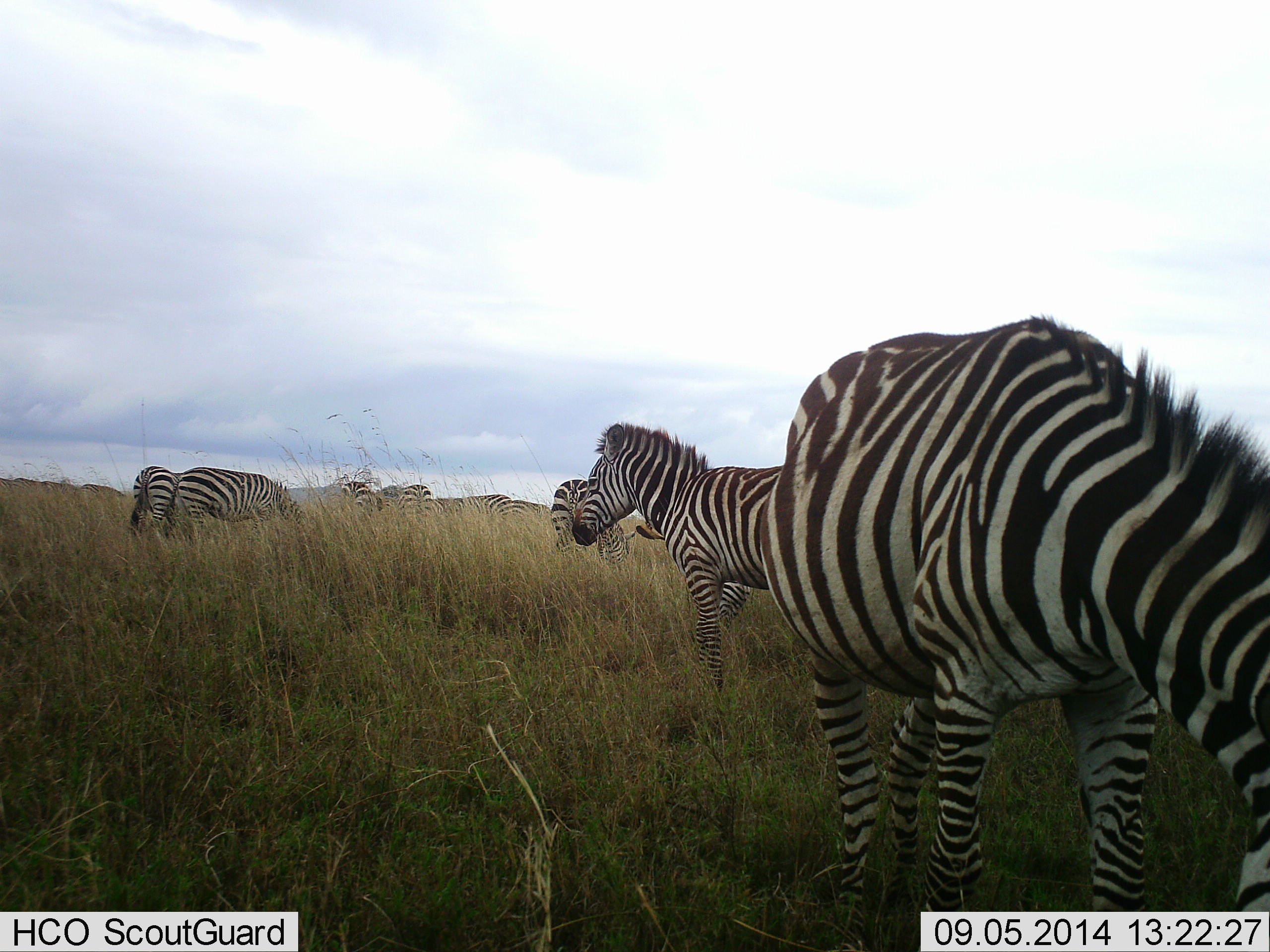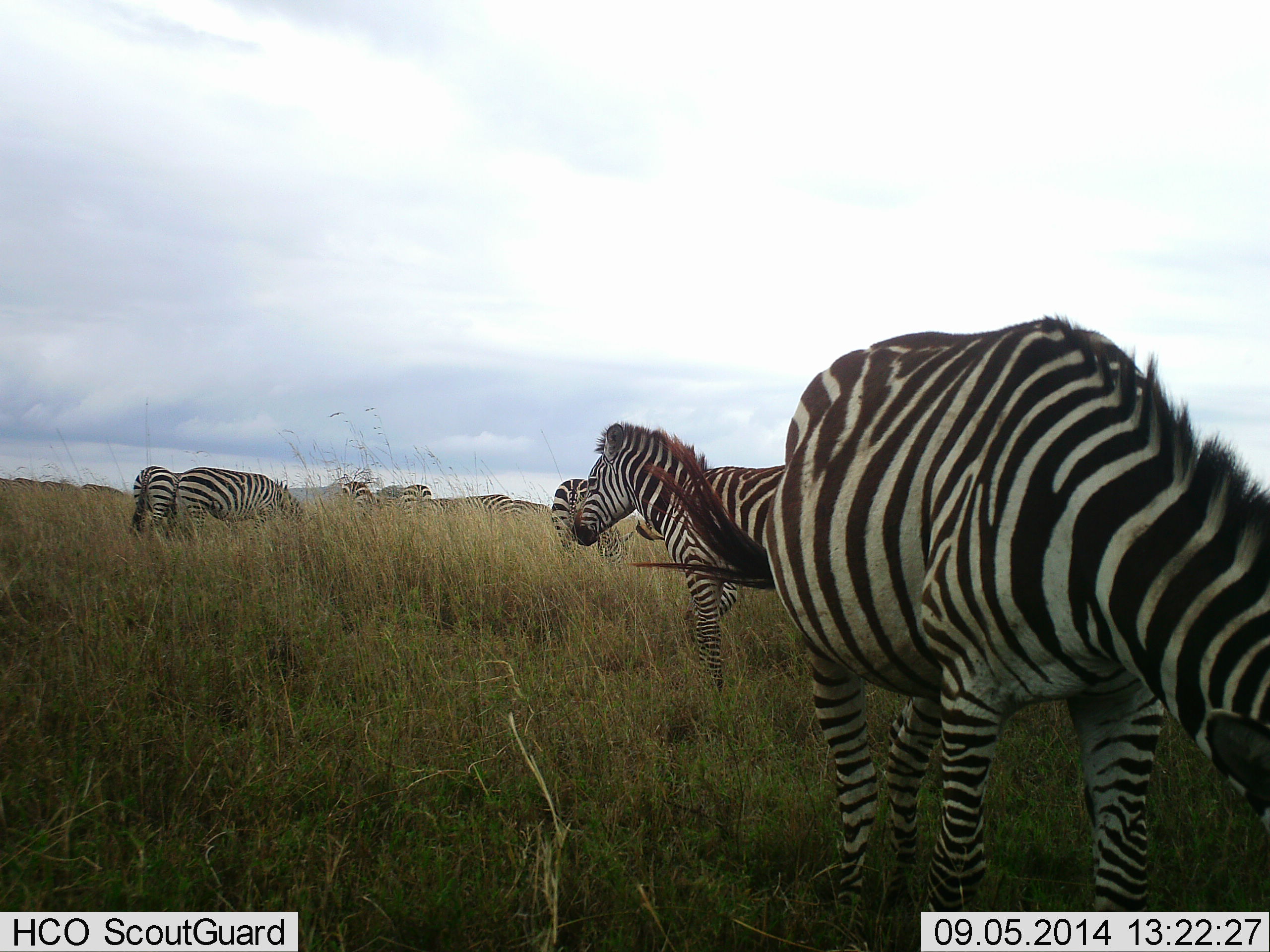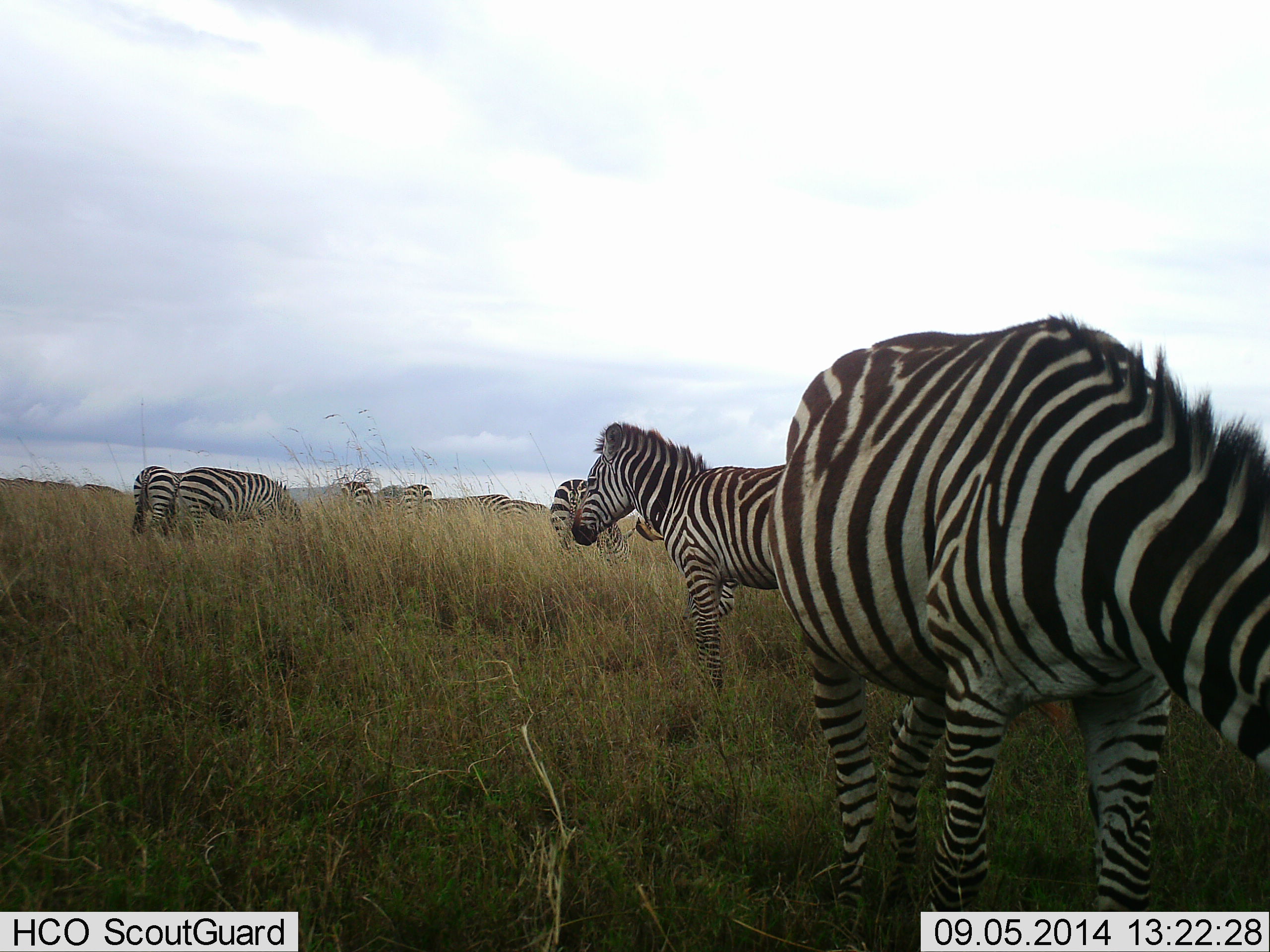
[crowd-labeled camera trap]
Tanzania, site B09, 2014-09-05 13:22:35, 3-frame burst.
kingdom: Animalia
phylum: Chordata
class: Mammalia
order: Perissodactyla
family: Equidae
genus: Equus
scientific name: Equus quagga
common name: plains zebra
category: zebra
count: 8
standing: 90%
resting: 0%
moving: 0%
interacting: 0%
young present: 0%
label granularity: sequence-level